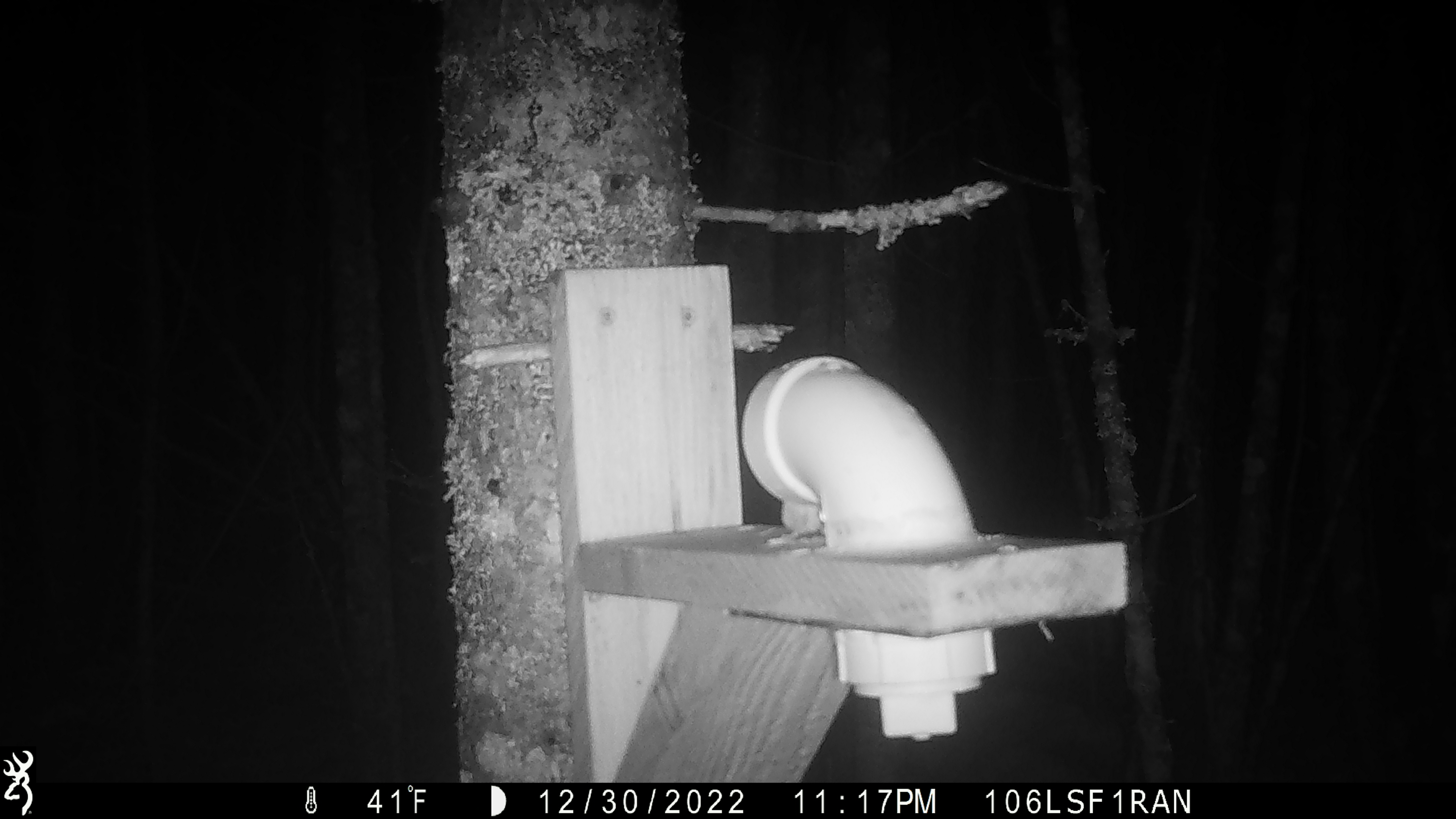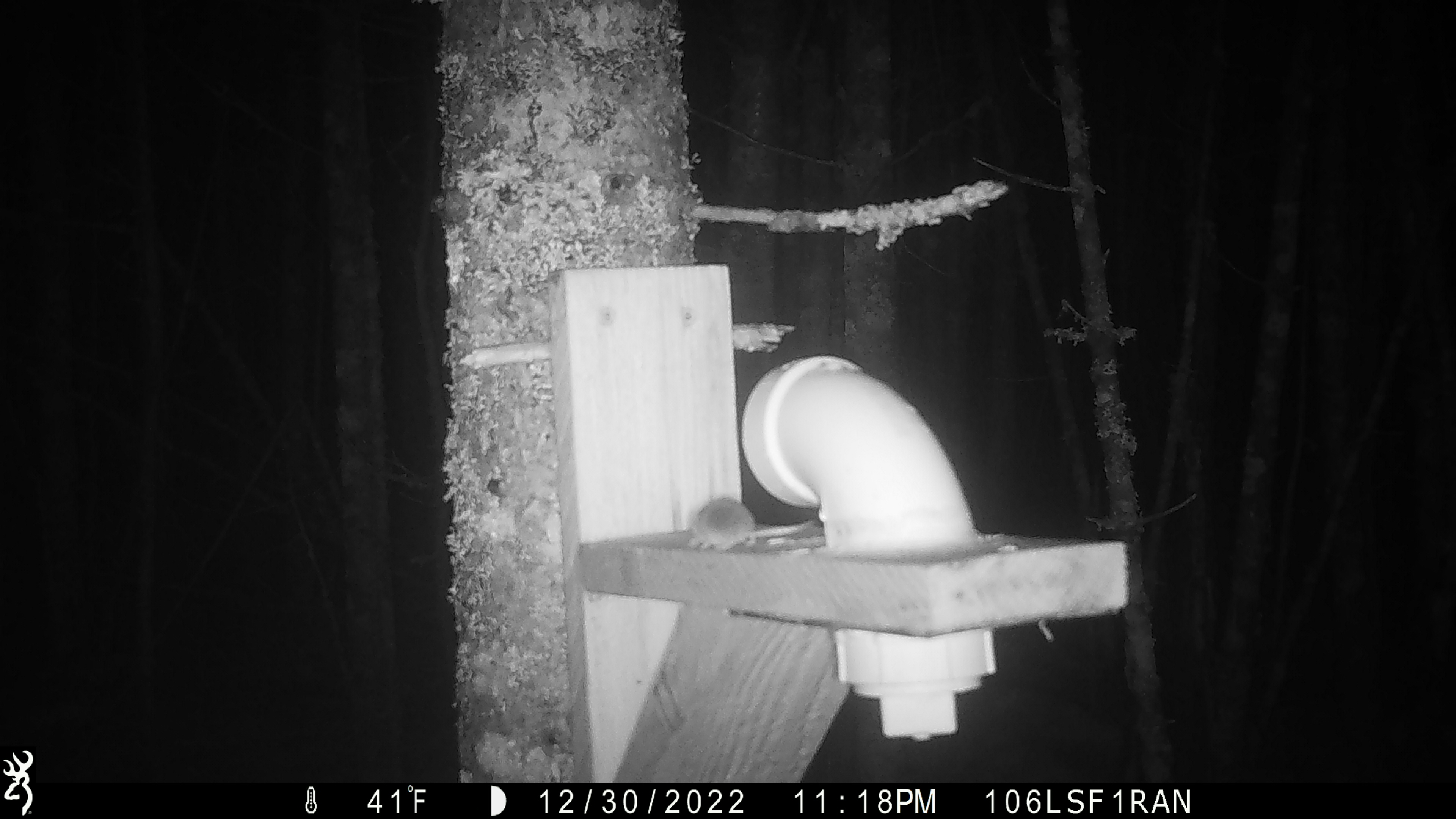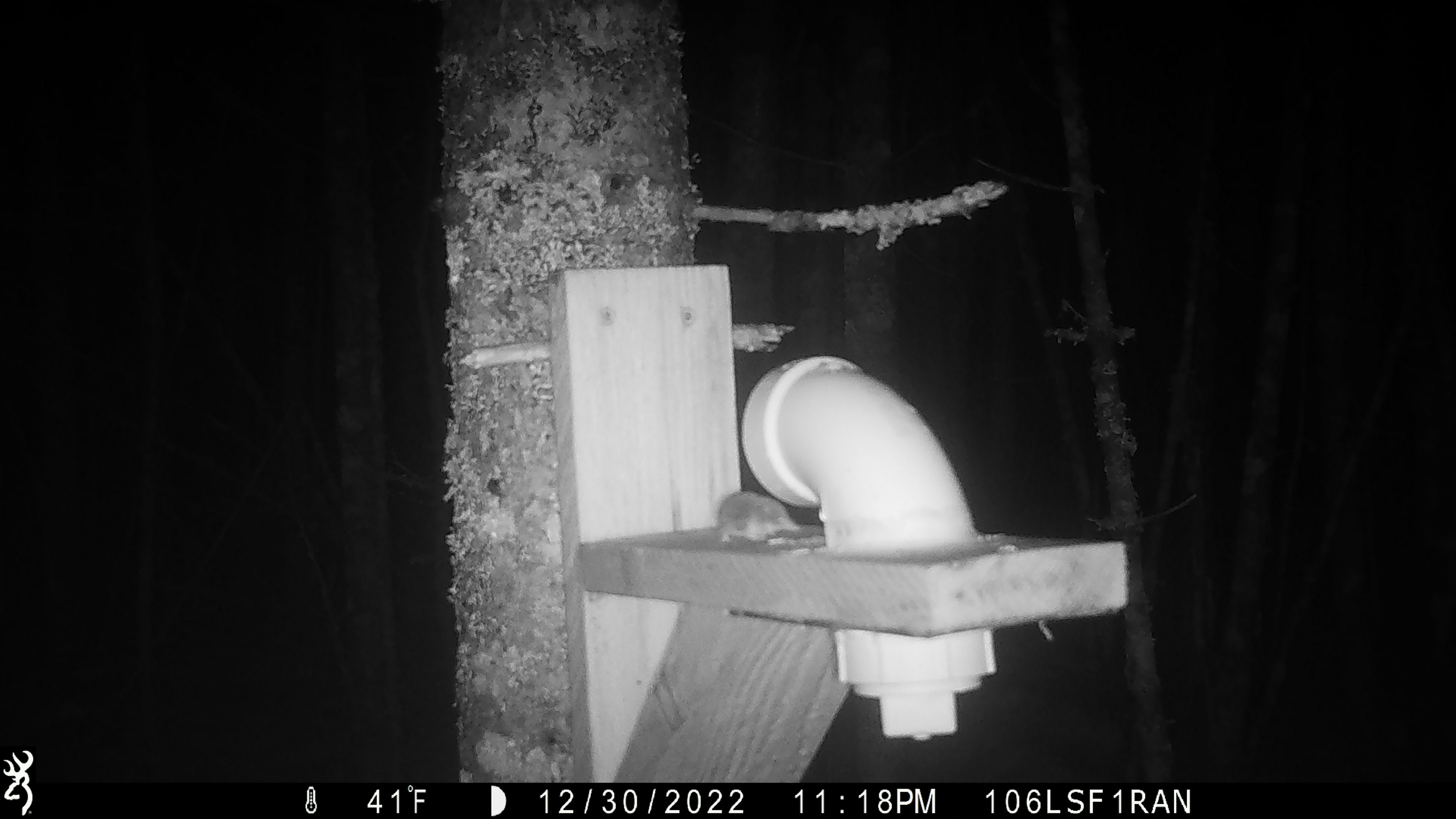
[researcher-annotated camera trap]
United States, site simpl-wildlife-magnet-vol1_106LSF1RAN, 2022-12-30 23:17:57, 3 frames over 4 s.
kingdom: Animalia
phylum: Chordata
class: Mammalia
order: Rodentia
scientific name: Rodentia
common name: mouse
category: mouse sp.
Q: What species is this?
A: Mouse sp. (mouse) (Rodentia).